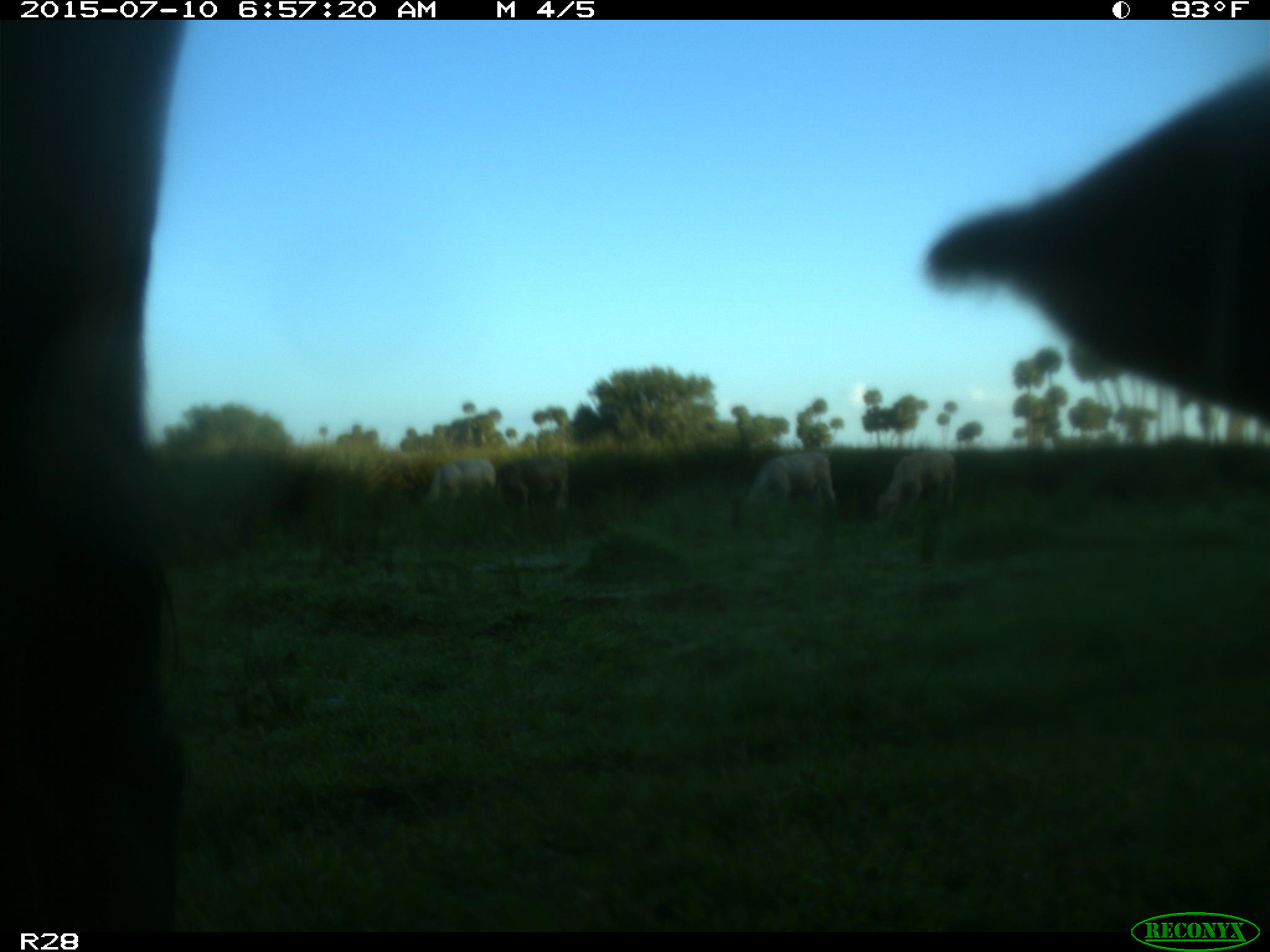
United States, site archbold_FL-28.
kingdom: Animalia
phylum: Chordata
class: Mammalia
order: Artiodactyla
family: Bovidae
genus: Bos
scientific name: Bos taurus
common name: domestic cow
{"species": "Bos taurus (domestic cow)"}